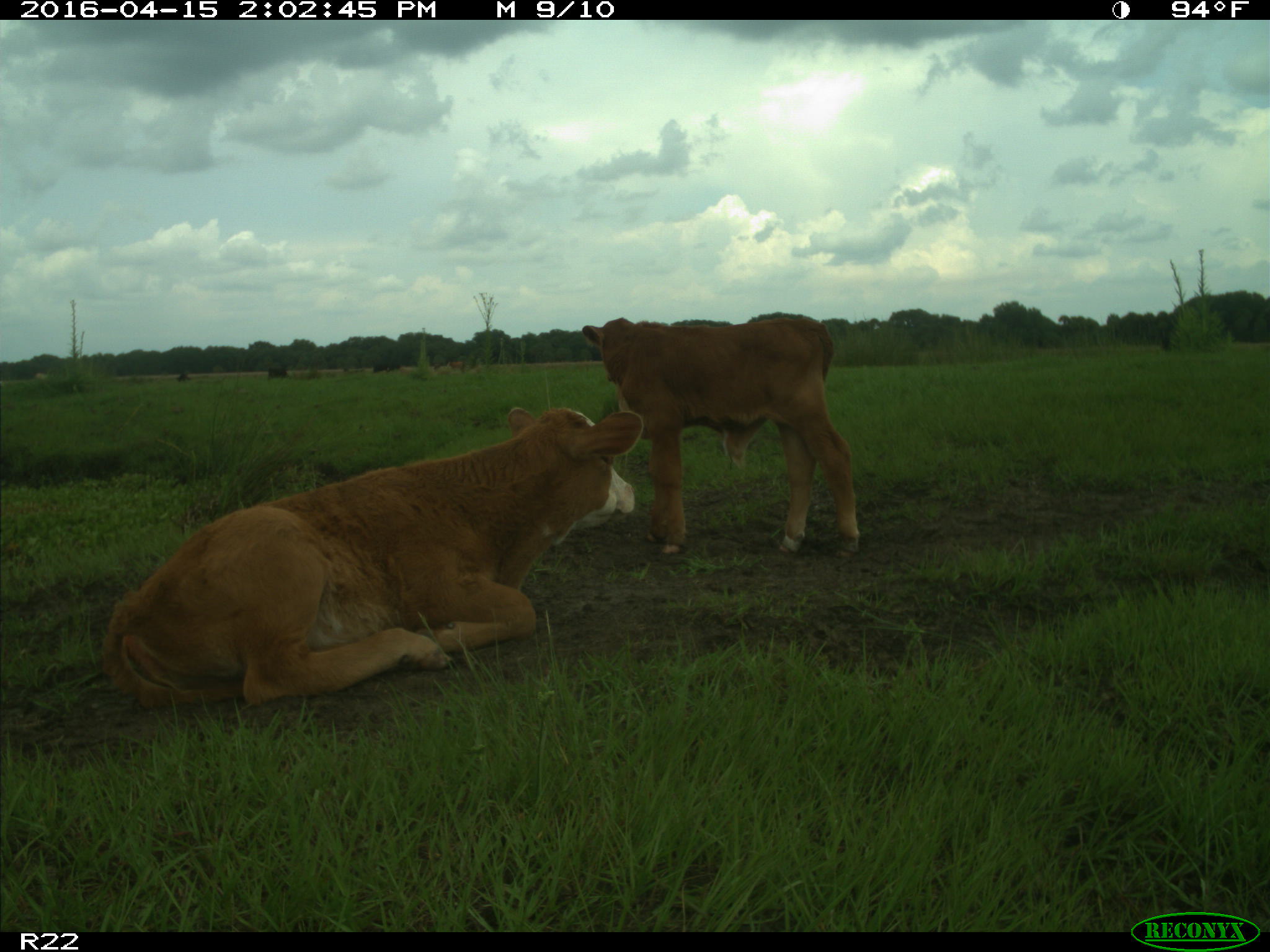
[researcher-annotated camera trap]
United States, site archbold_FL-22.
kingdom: Animalia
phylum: Chordata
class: Mammalia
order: Artiodactyla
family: Bovidae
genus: Bos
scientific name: Bos taurus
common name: domestic cow